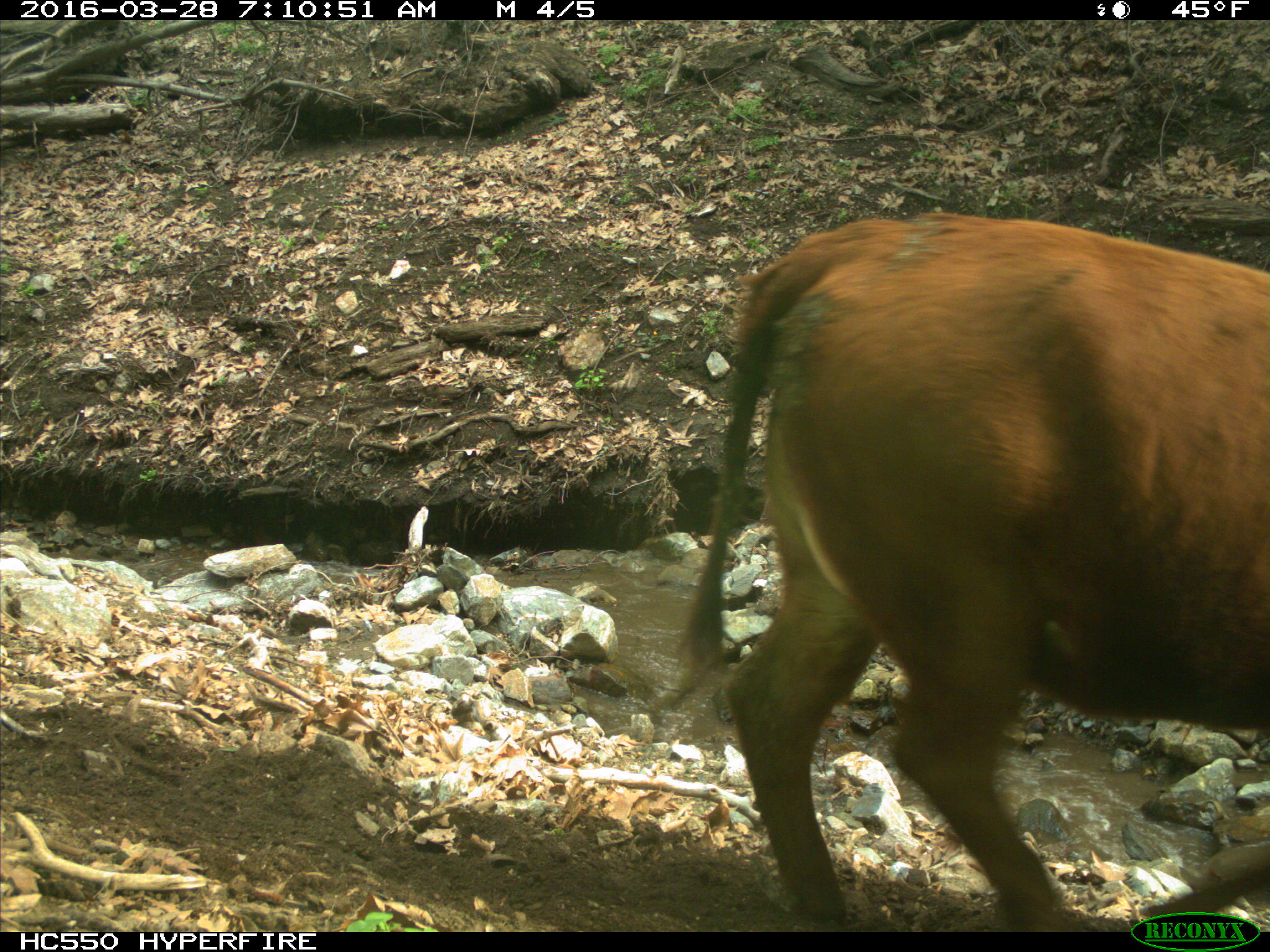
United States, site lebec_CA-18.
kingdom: Animalia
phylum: Chordata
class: Mammalia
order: Artiodactyla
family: Bovidae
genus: Bos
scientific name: Bos taurus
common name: domestic cow